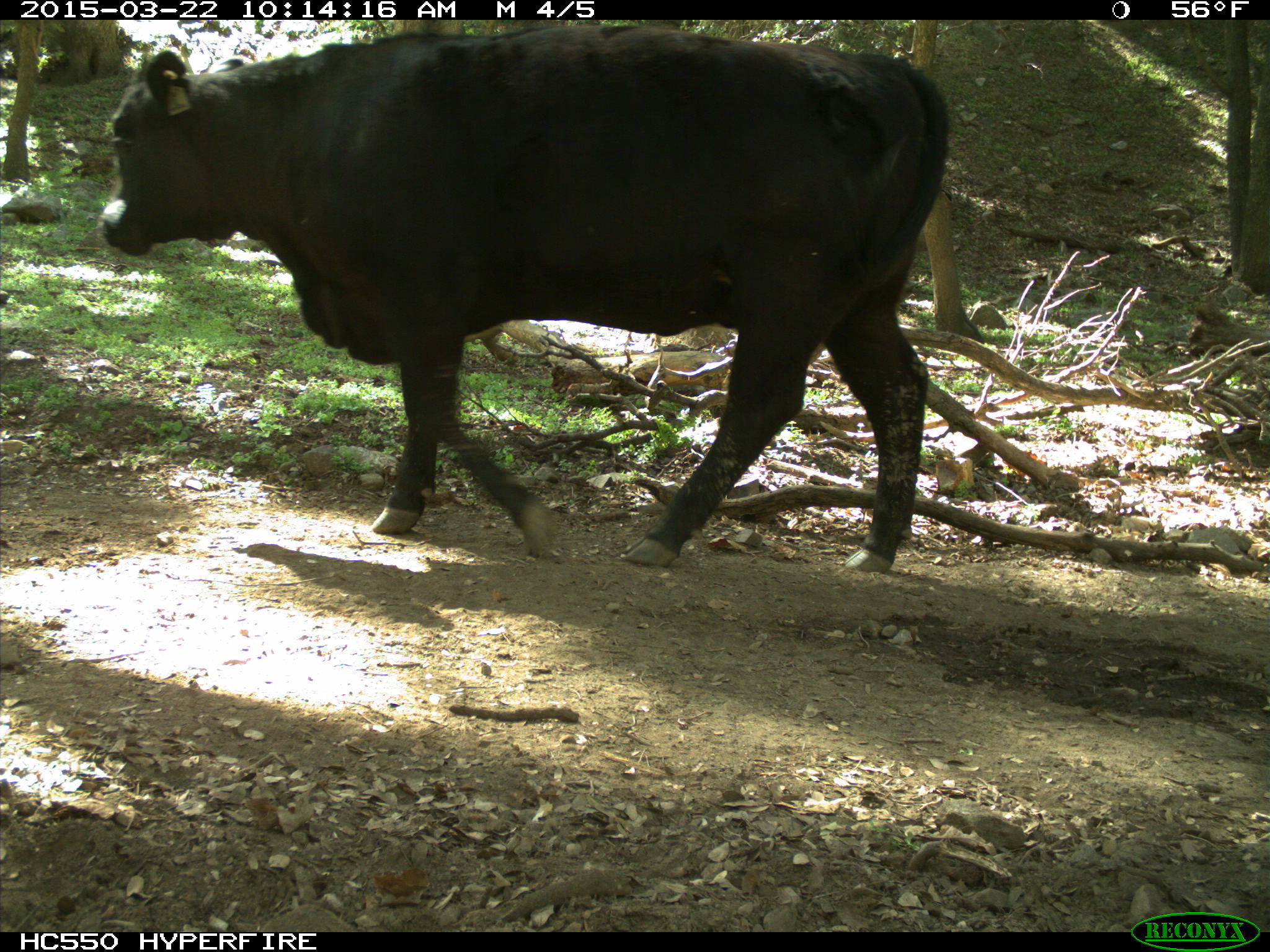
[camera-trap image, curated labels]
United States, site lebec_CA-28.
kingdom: Animalia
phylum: Chordata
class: Mammalia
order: Artiodactyla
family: Bovidae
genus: Bos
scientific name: Bos taurus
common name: domestic cow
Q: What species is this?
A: Bos taurus (domestic cow).